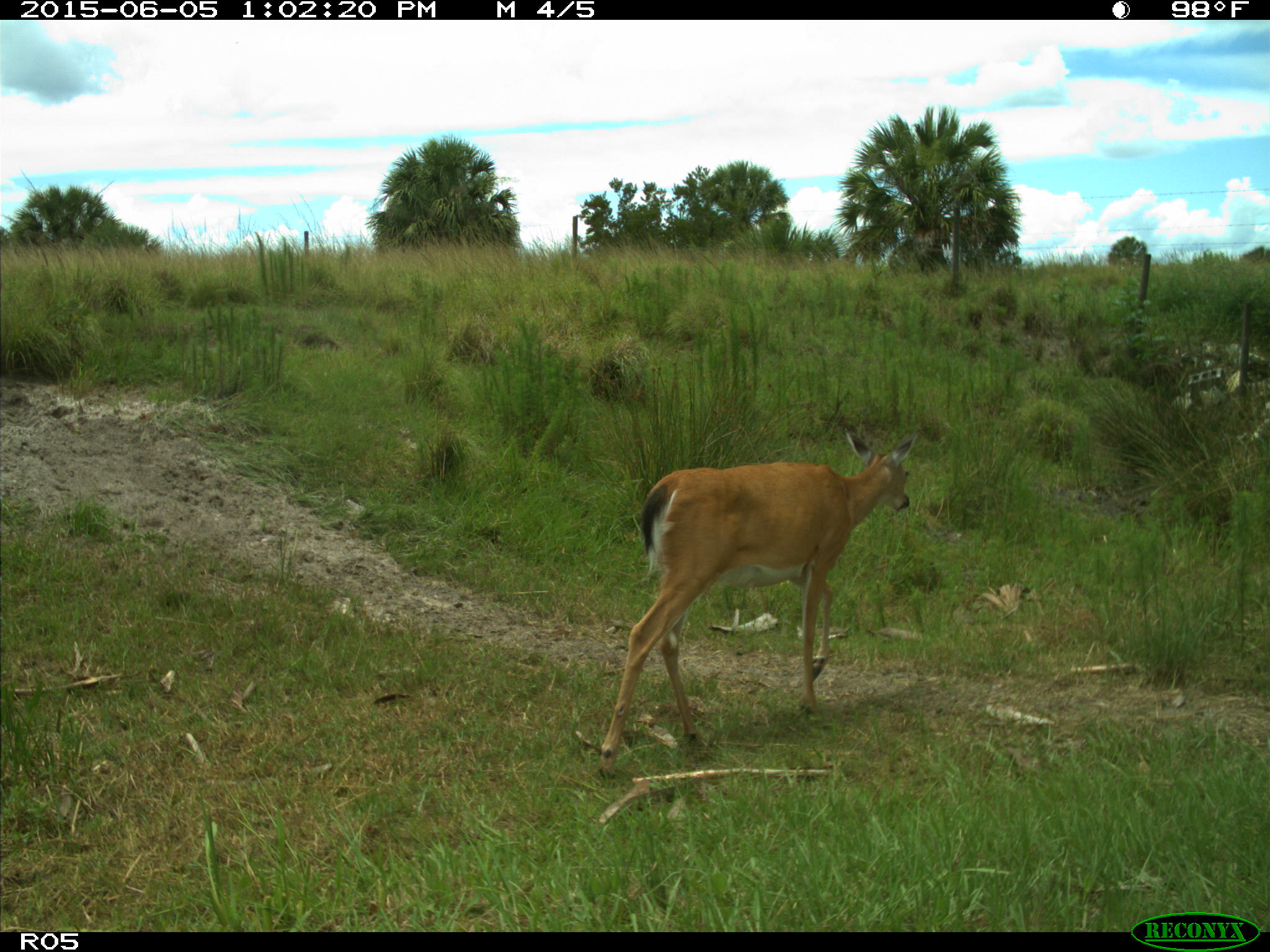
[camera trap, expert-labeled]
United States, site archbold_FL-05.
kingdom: Animalia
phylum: Chordata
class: Mammalia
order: Artiodactyla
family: Cervidae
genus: Odocoileus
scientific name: Odocoileus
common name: deer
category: unidentified deer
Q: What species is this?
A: Unidentified deer (deer) (Odocoileus).